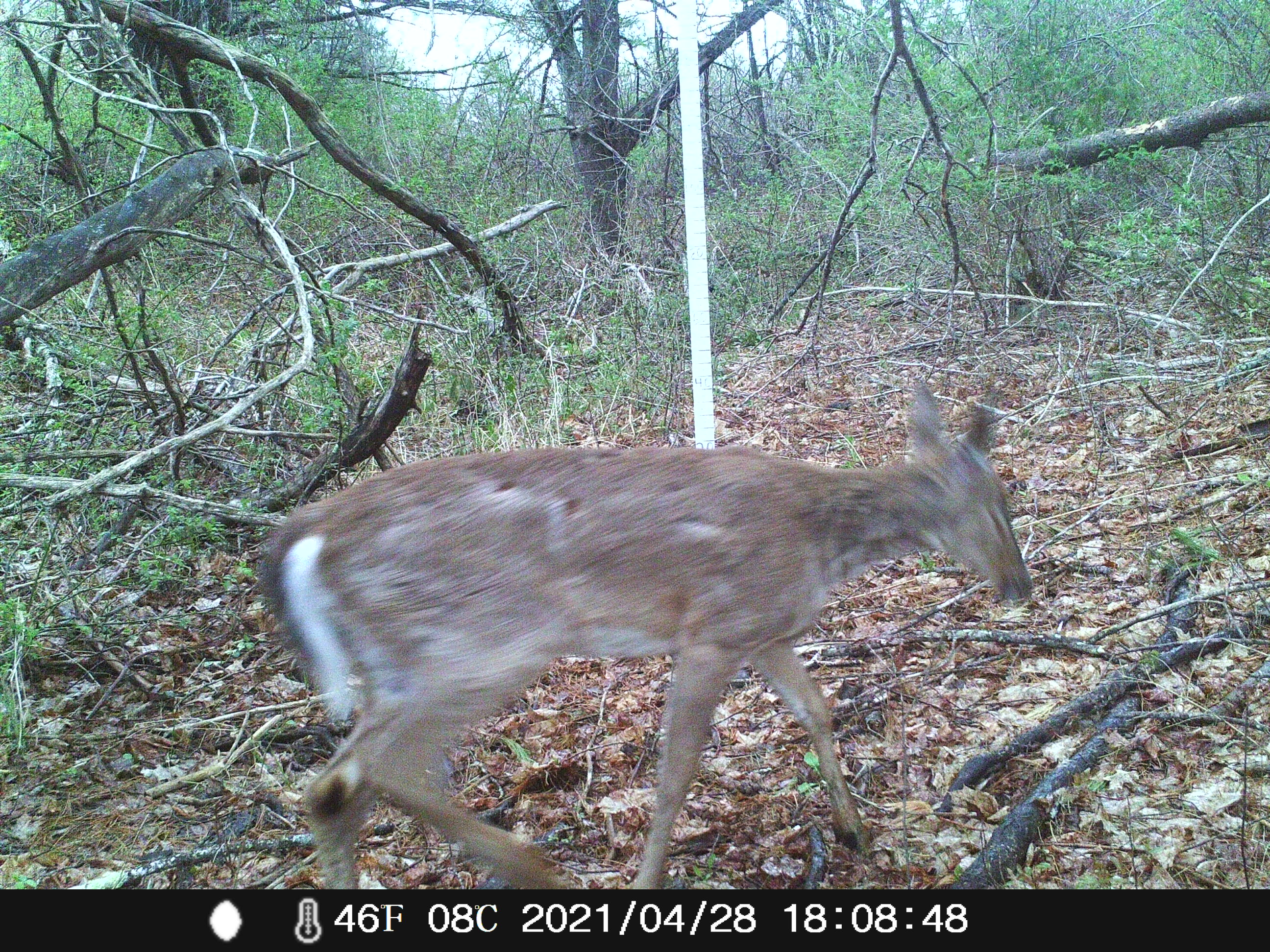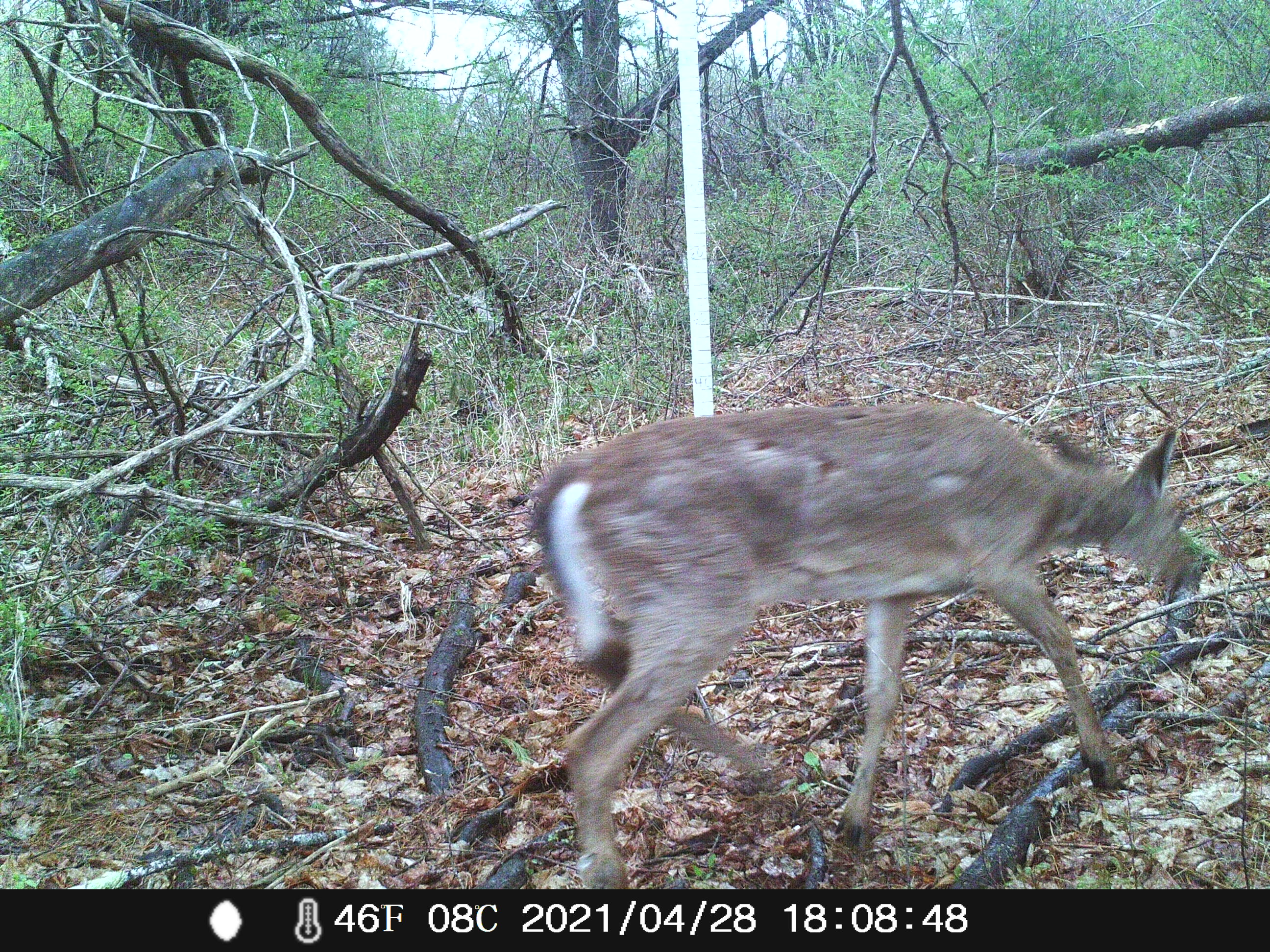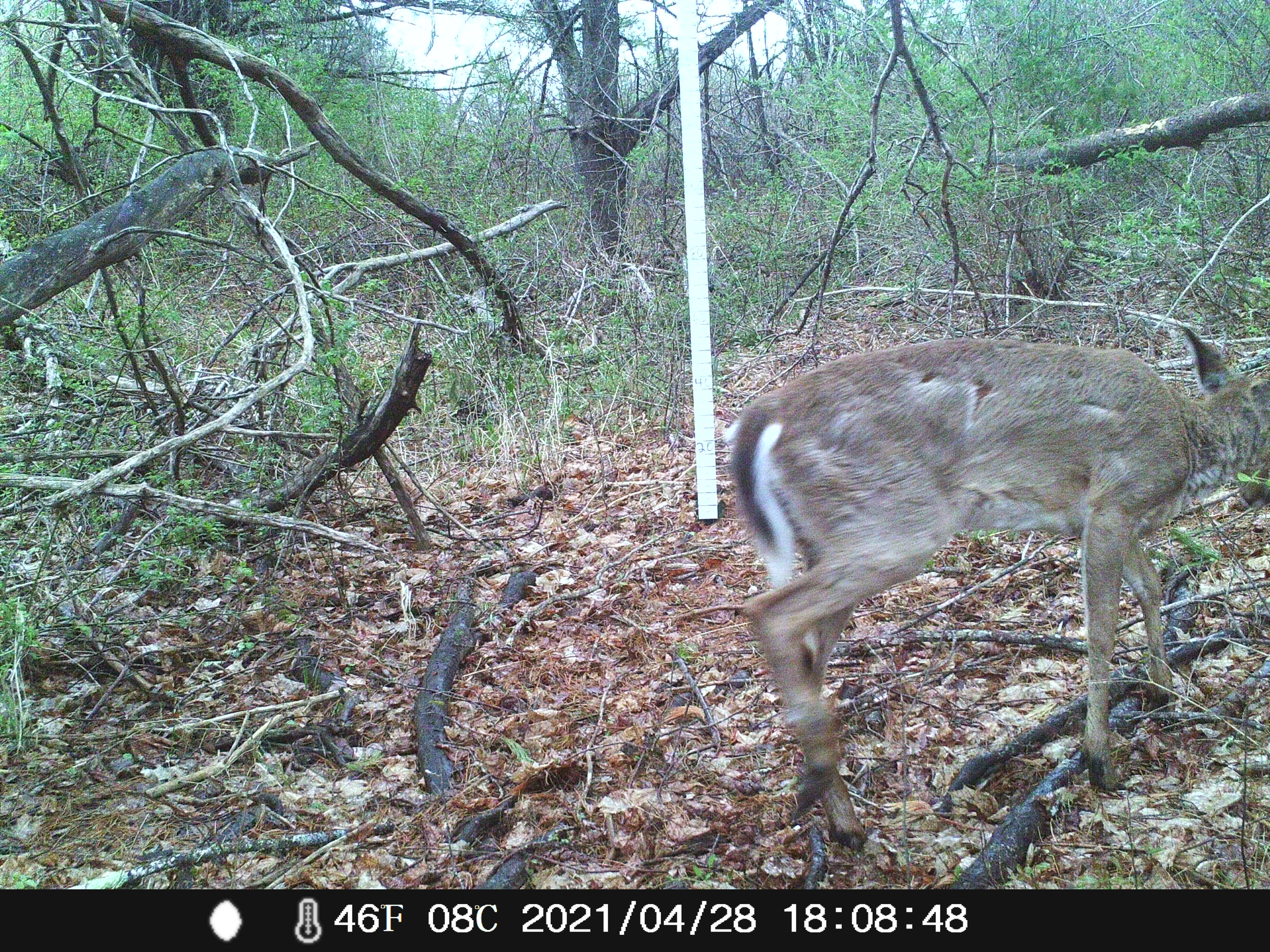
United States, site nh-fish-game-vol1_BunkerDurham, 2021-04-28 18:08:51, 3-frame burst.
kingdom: Animalia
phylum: Chordata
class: Mammalia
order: Artiodactyla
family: Cervidae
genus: Odocoileus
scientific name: Odocoileus virginianus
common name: white-tailed deer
White-tailed deer (Odocoileus virginianus).